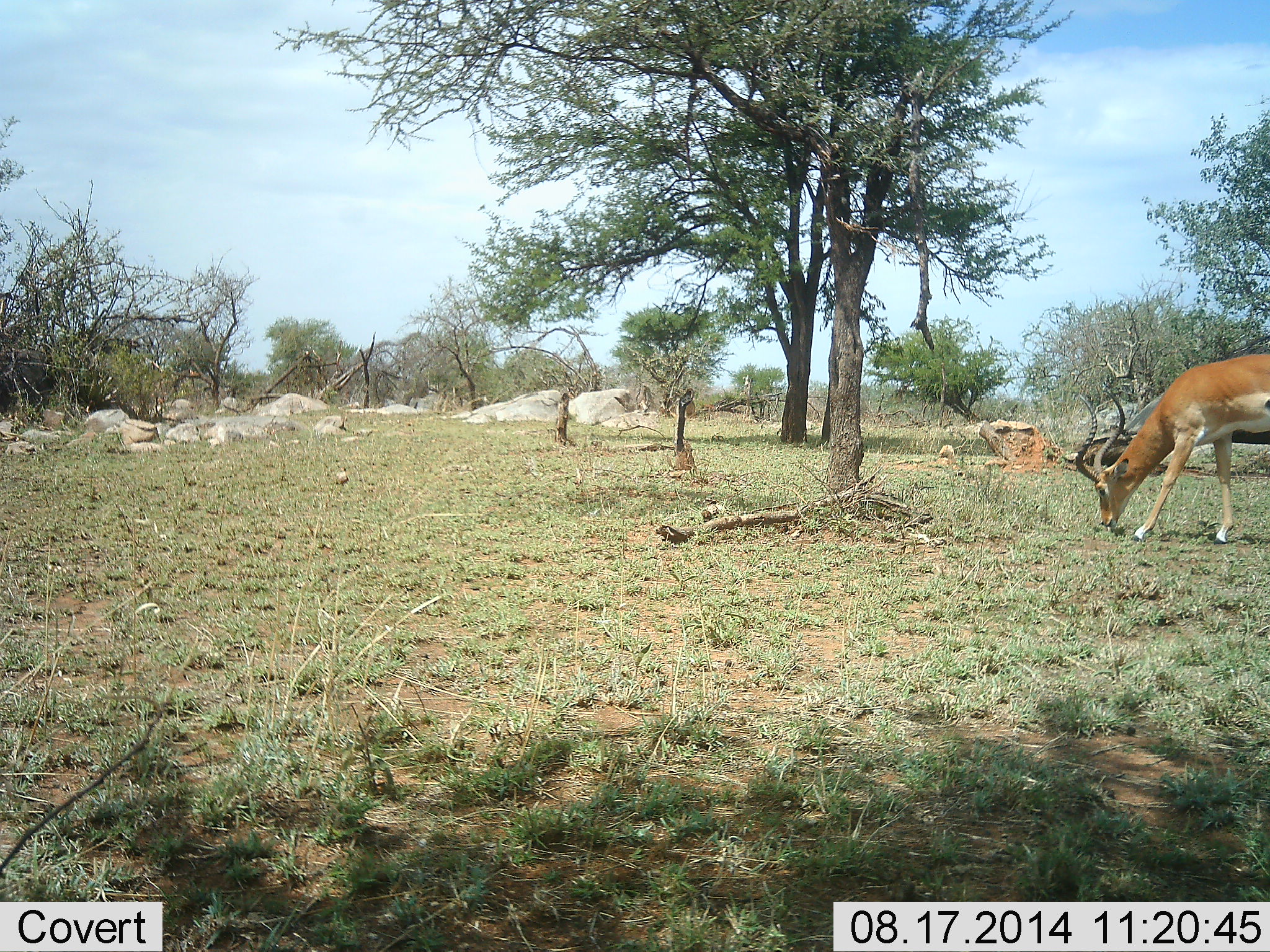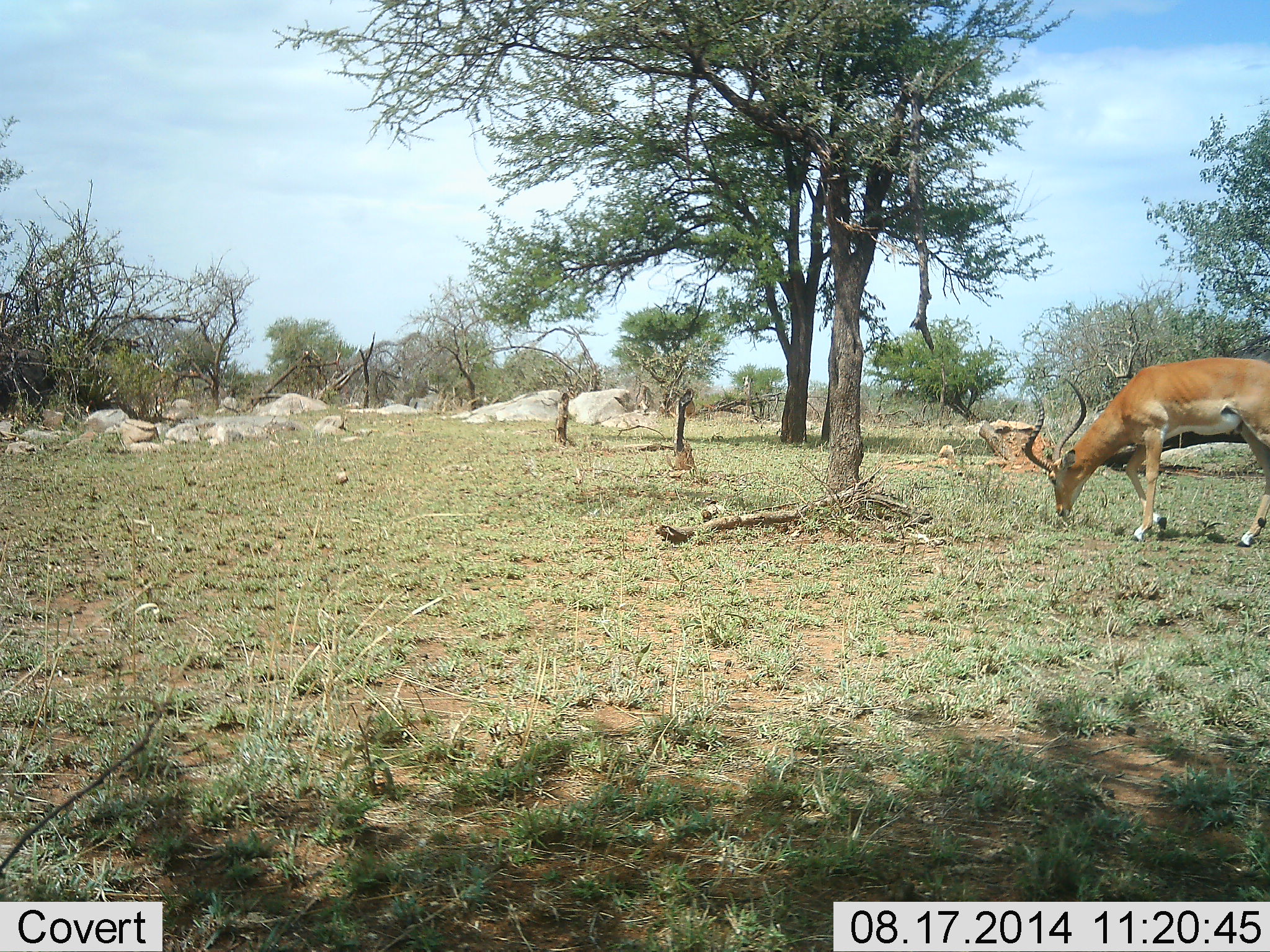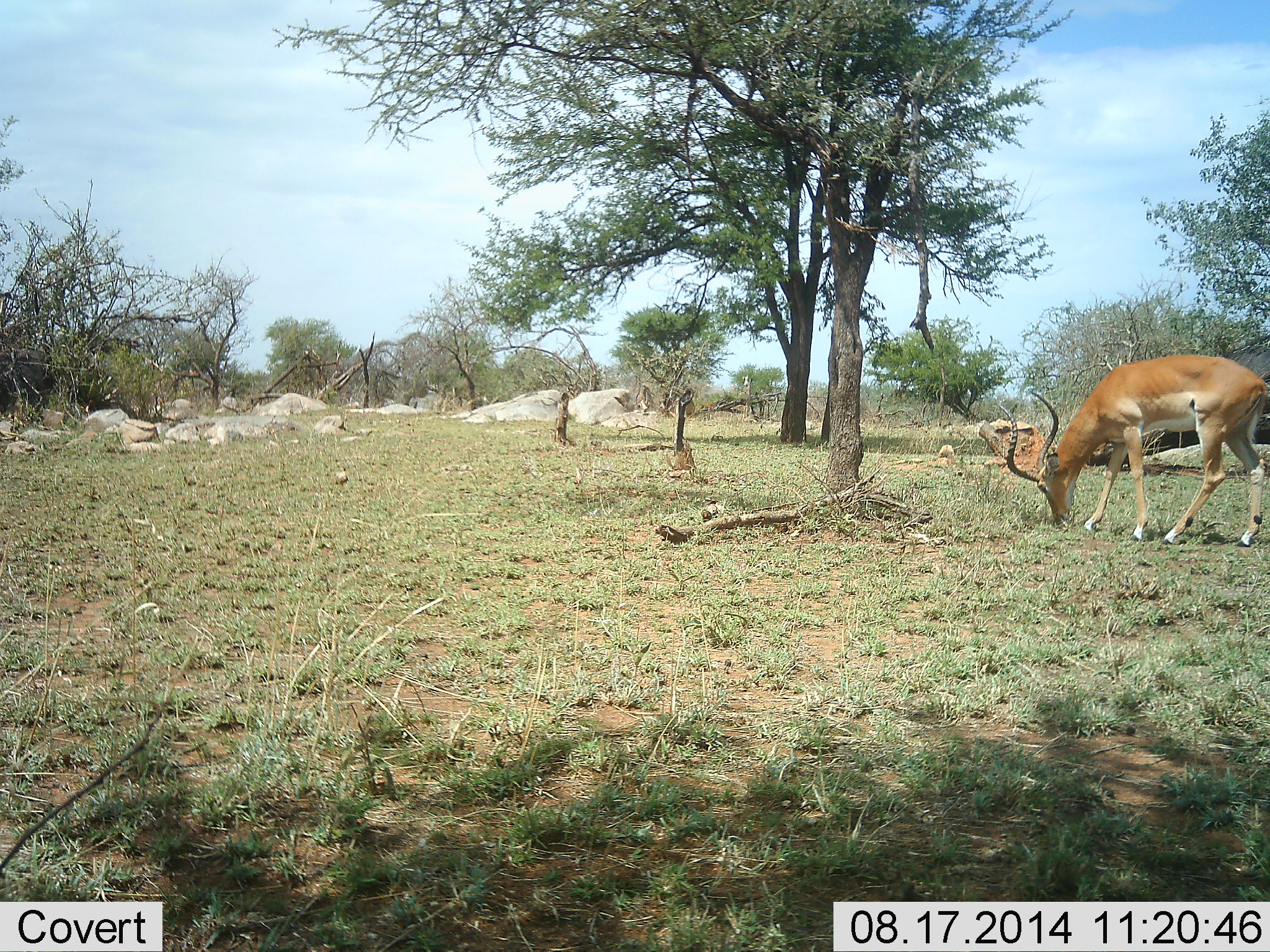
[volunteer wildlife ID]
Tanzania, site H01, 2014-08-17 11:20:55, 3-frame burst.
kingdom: Animalia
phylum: Chordata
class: Mammalia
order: Artiodactyla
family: Bovidae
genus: Aepyceros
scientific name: Aepyceros melampus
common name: impala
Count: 1.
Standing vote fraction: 10%.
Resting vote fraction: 0%.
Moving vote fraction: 10%.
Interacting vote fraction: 10%.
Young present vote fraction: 0%.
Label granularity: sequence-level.